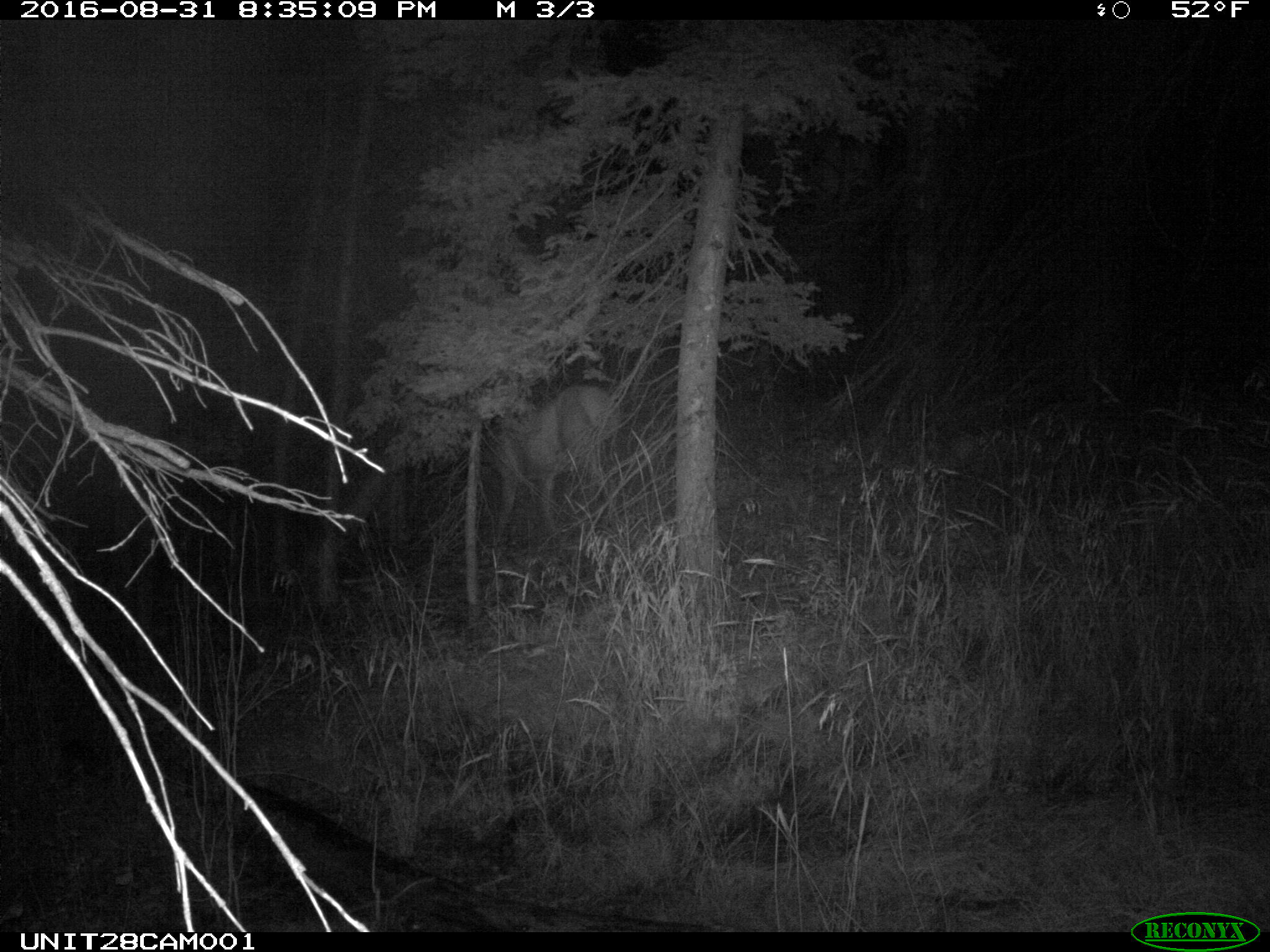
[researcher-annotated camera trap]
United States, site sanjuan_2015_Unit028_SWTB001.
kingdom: Animalia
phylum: Chordata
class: Mammalia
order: Artiodactyla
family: Cervidae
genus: Cervus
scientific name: Cervus elaphus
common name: red deer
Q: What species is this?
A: Cervus elaphus (red deer).